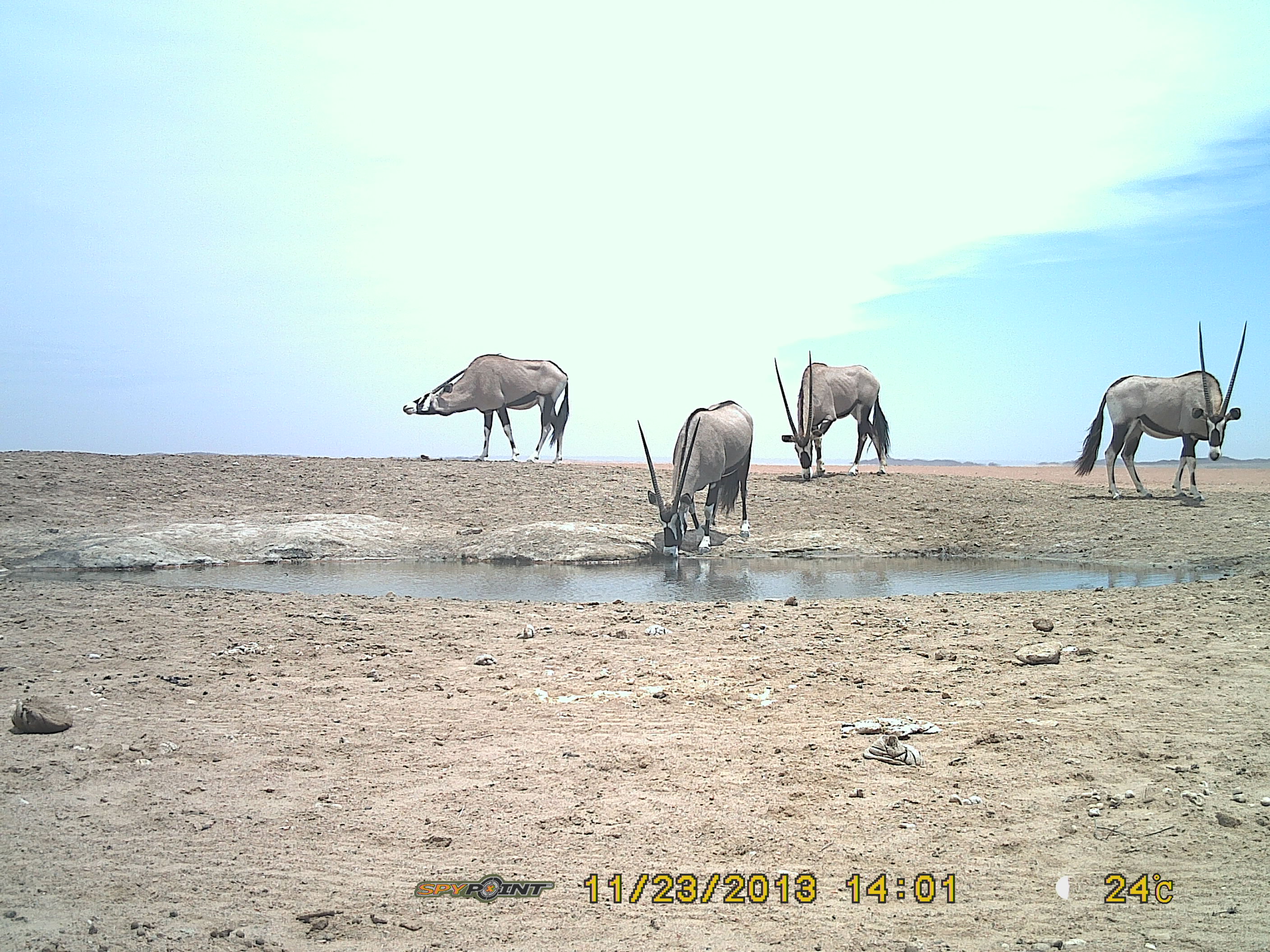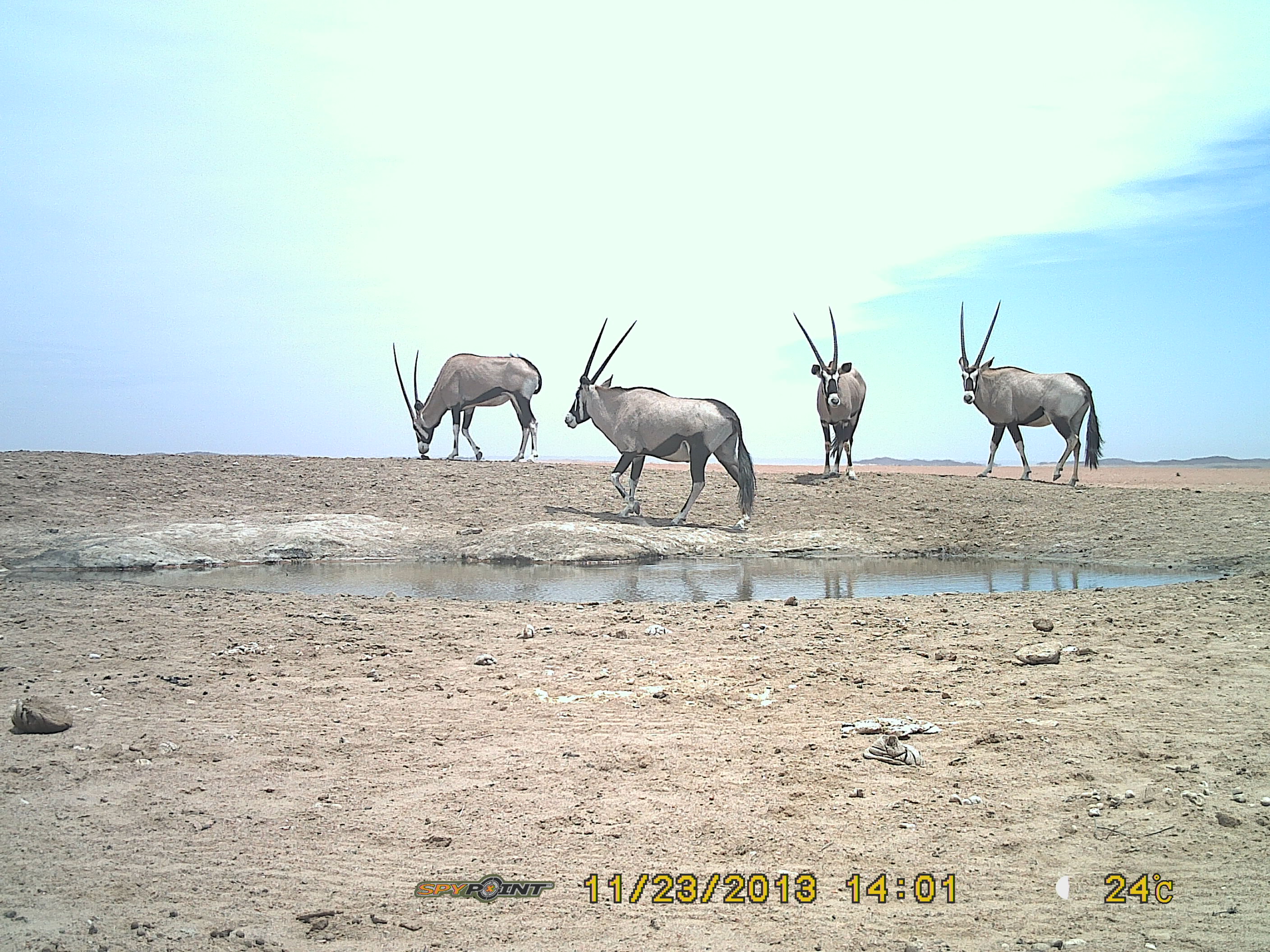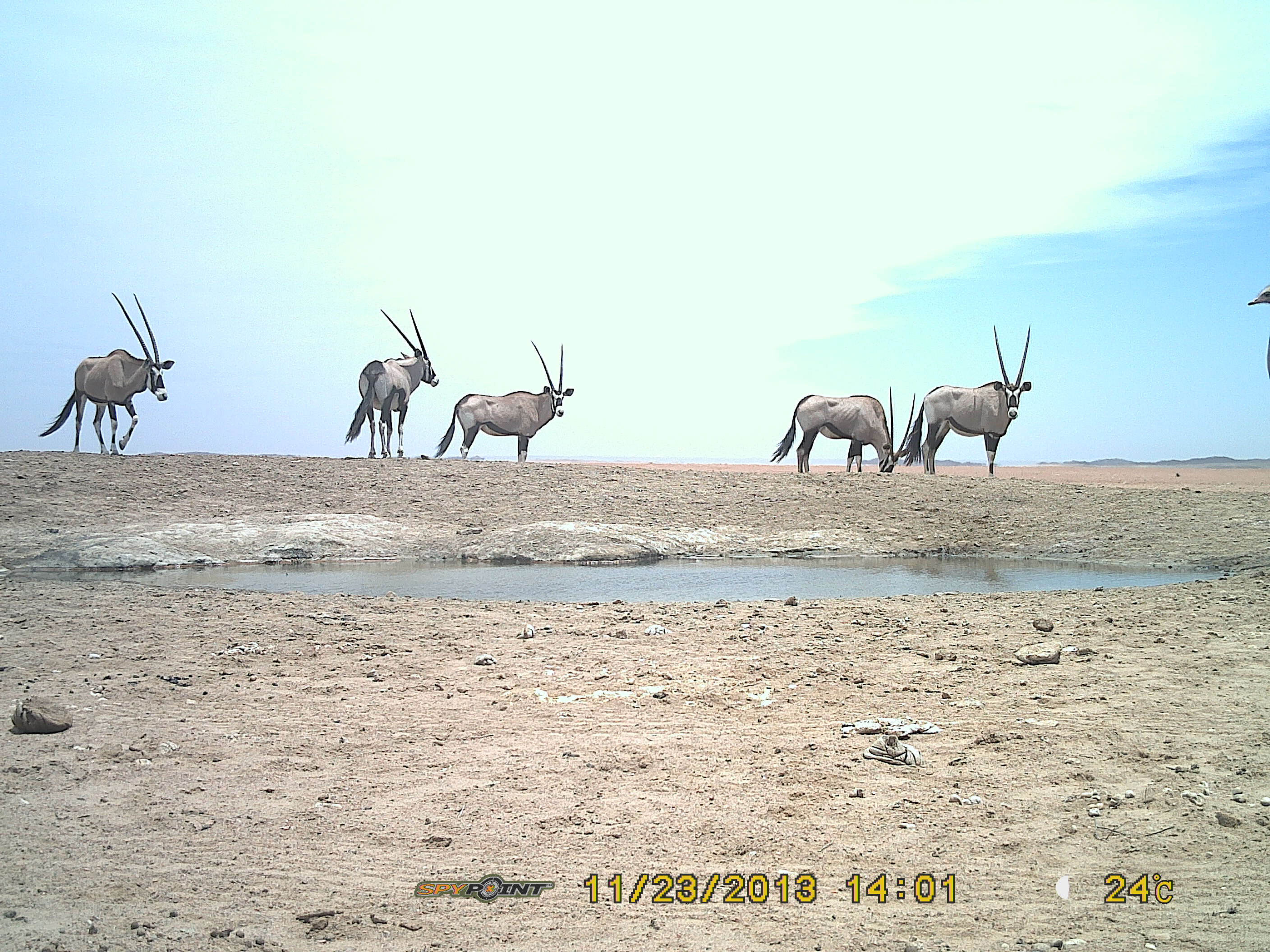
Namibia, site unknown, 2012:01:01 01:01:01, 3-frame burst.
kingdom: Animalia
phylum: Chordata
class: Mammalia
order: Artiodactyla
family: Bovidae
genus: Oryx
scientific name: Oryx gazella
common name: gemsbok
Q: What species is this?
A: Oryx gazella (gemsbok).